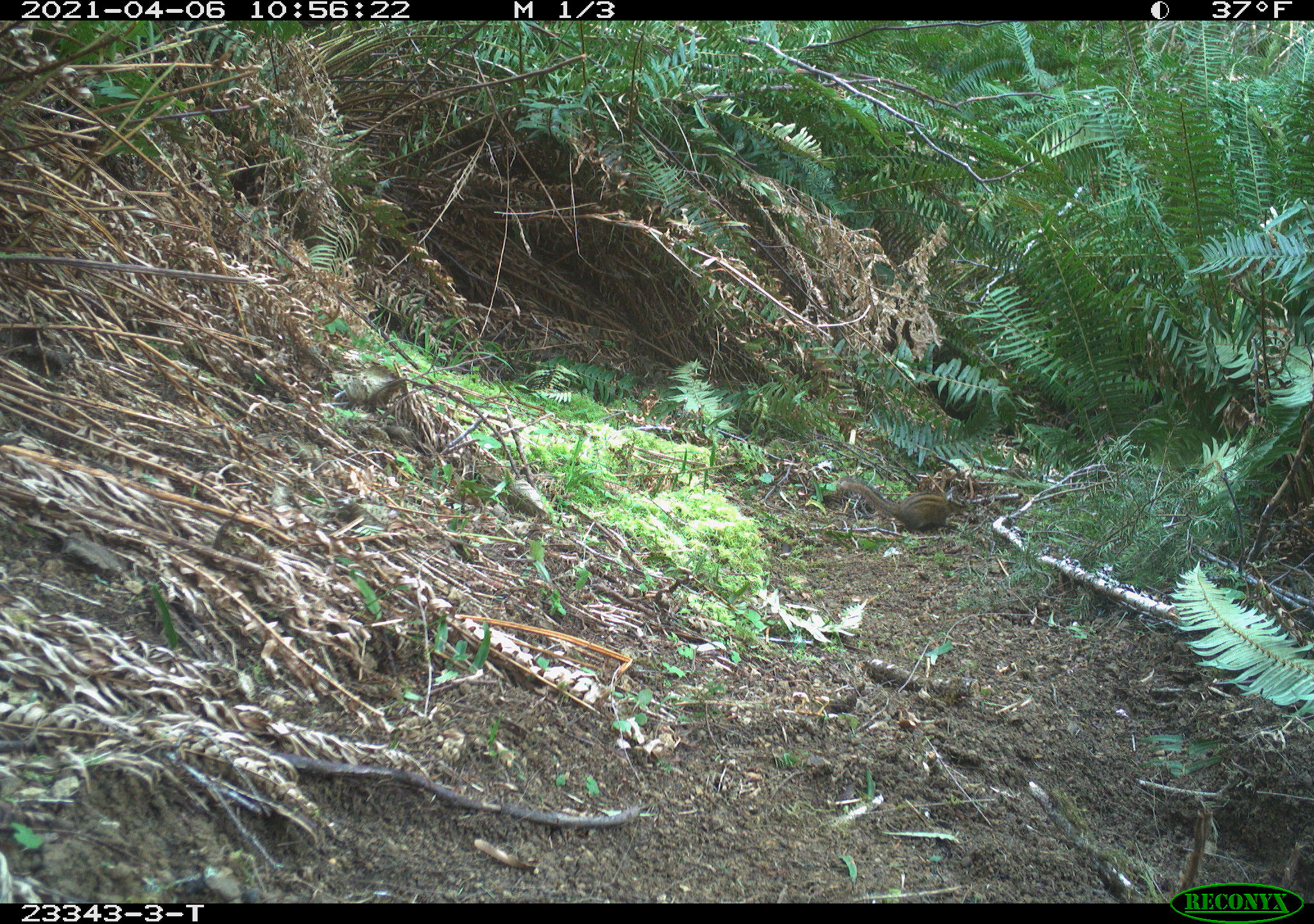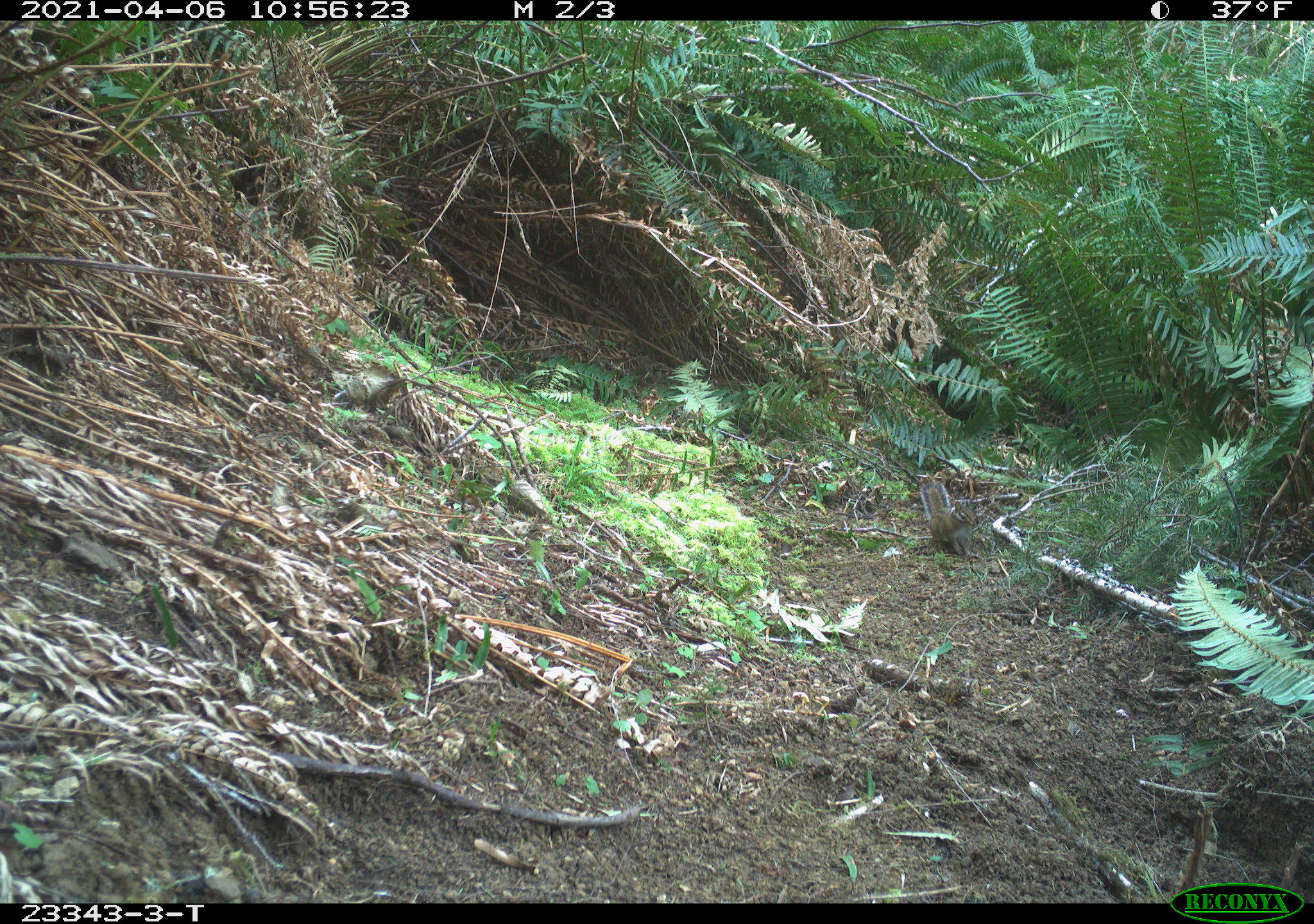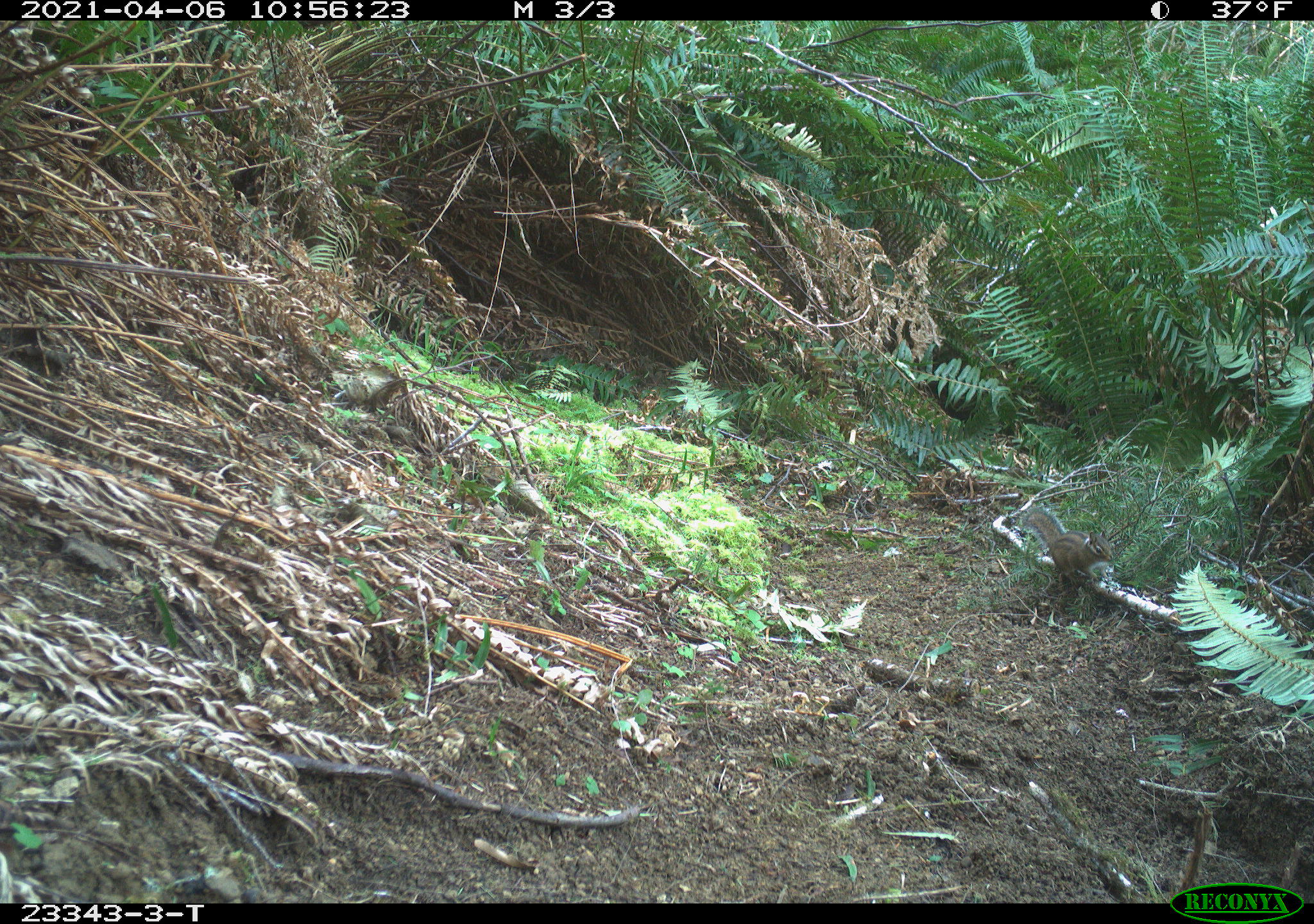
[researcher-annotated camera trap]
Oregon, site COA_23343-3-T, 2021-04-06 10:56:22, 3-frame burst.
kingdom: Animalia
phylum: Chordata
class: Mammalia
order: Rodentia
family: Sciuridae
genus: Neotamias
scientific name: Neotamias townsendii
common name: townsend's chipmunk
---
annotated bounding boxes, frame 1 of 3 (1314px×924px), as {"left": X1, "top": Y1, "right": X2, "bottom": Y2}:
townsend's chipmunk: {"left": 835, "top": 473, "right": 965, "bottom": 535}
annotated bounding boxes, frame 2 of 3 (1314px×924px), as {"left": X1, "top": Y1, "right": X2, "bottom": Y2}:
townsend's chipmunk: {"left": 912, "top": 471, "right": 988, "bottom": 562}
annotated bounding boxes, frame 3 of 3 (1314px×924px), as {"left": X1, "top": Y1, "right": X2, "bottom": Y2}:
townsend's chipmunk: {"left": 1013, "top": 499, "right": 1122, "bottom": 597}